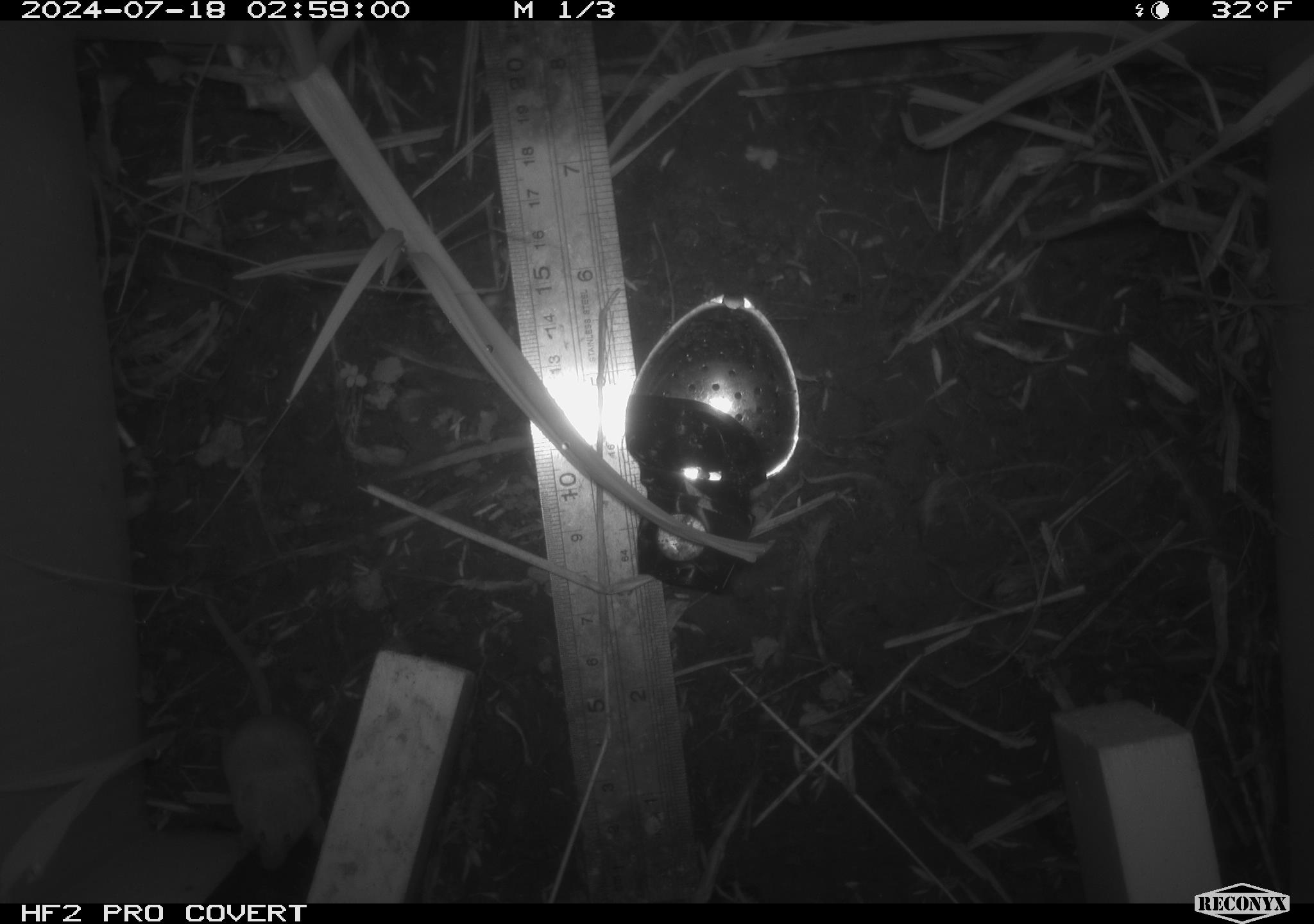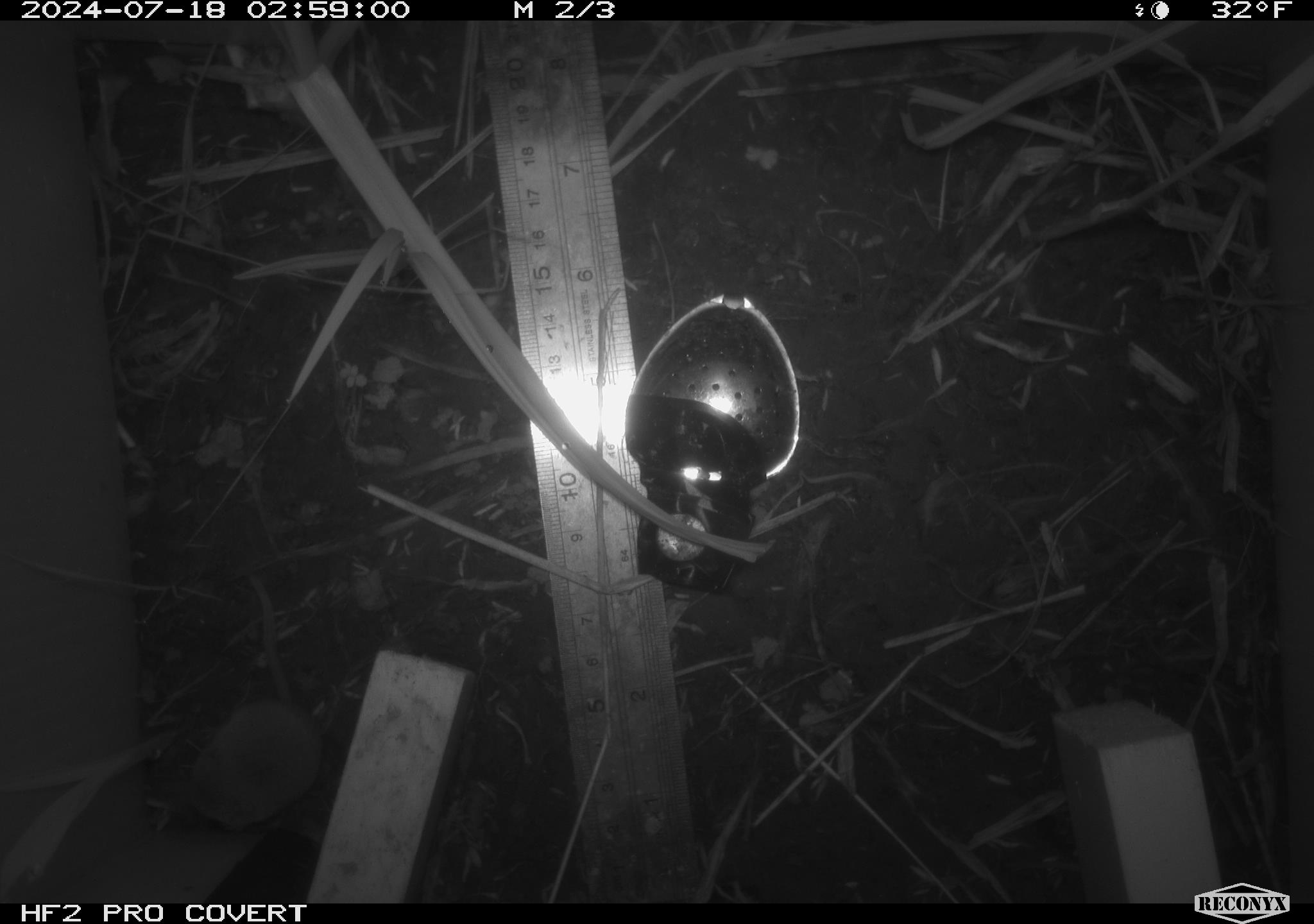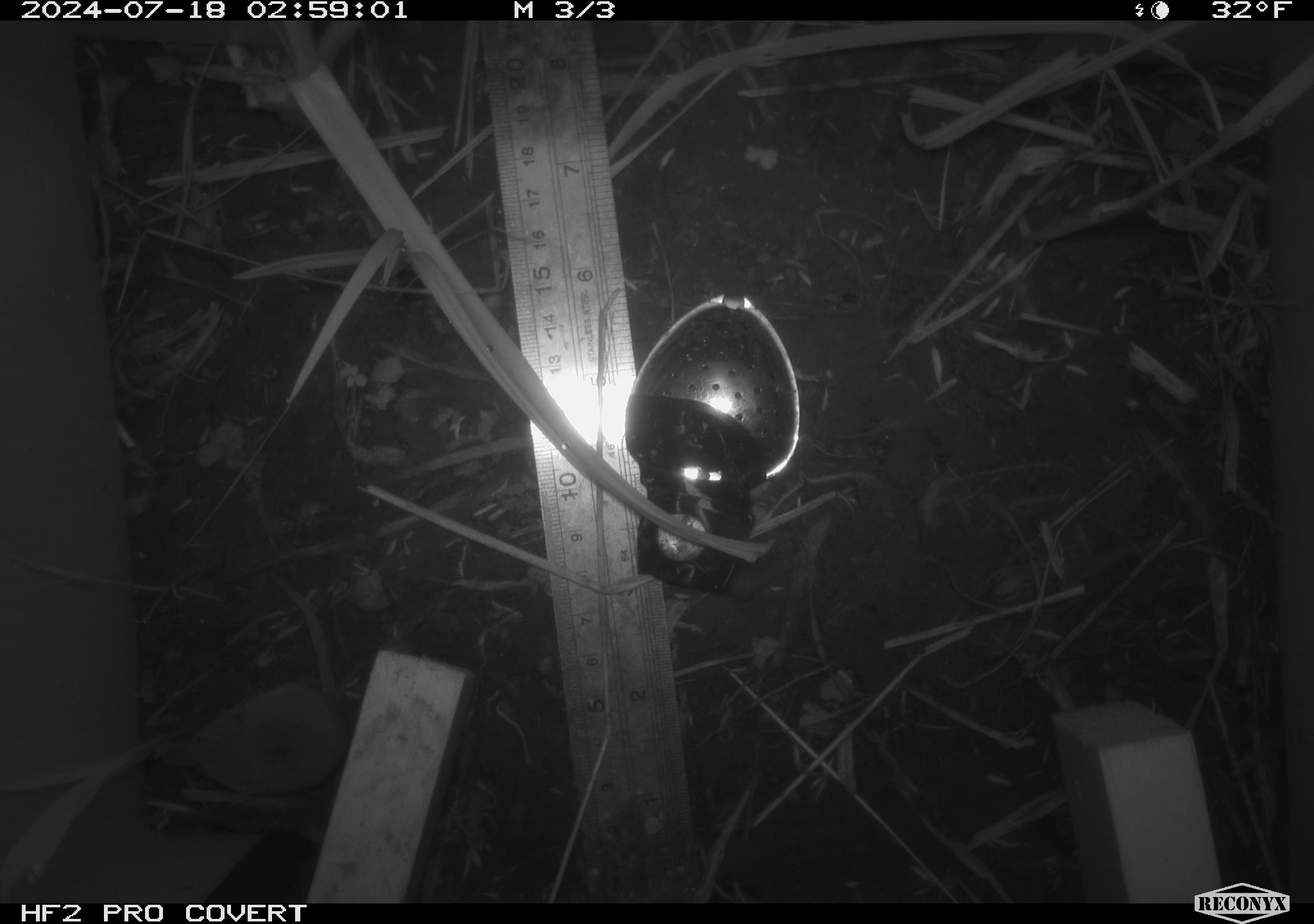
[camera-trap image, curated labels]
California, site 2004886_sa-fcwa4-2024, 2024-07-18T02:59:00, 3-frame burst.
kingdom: Animalia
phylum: Chordata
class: Mammalia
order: Rodentia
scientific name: Rodentia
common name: rodent